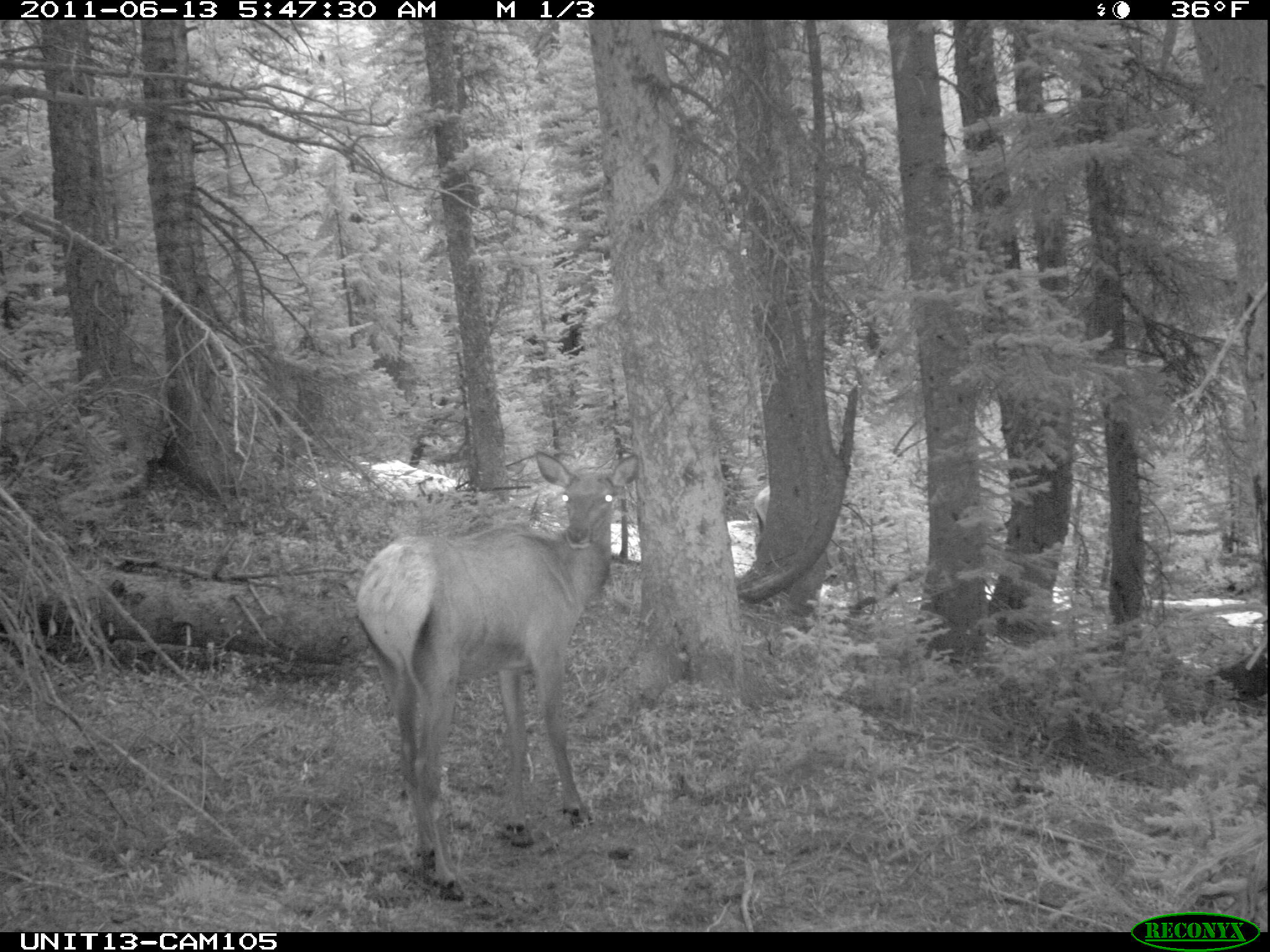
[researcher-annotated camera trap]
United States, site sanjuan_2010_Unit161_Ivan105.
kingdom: Animalia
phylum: Chordata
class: Mammalia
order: Artiodactyla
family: Cervidae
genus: Cervus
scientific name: Cervus elaphus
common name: red deer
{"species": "Cervus elaphus (red deer)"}